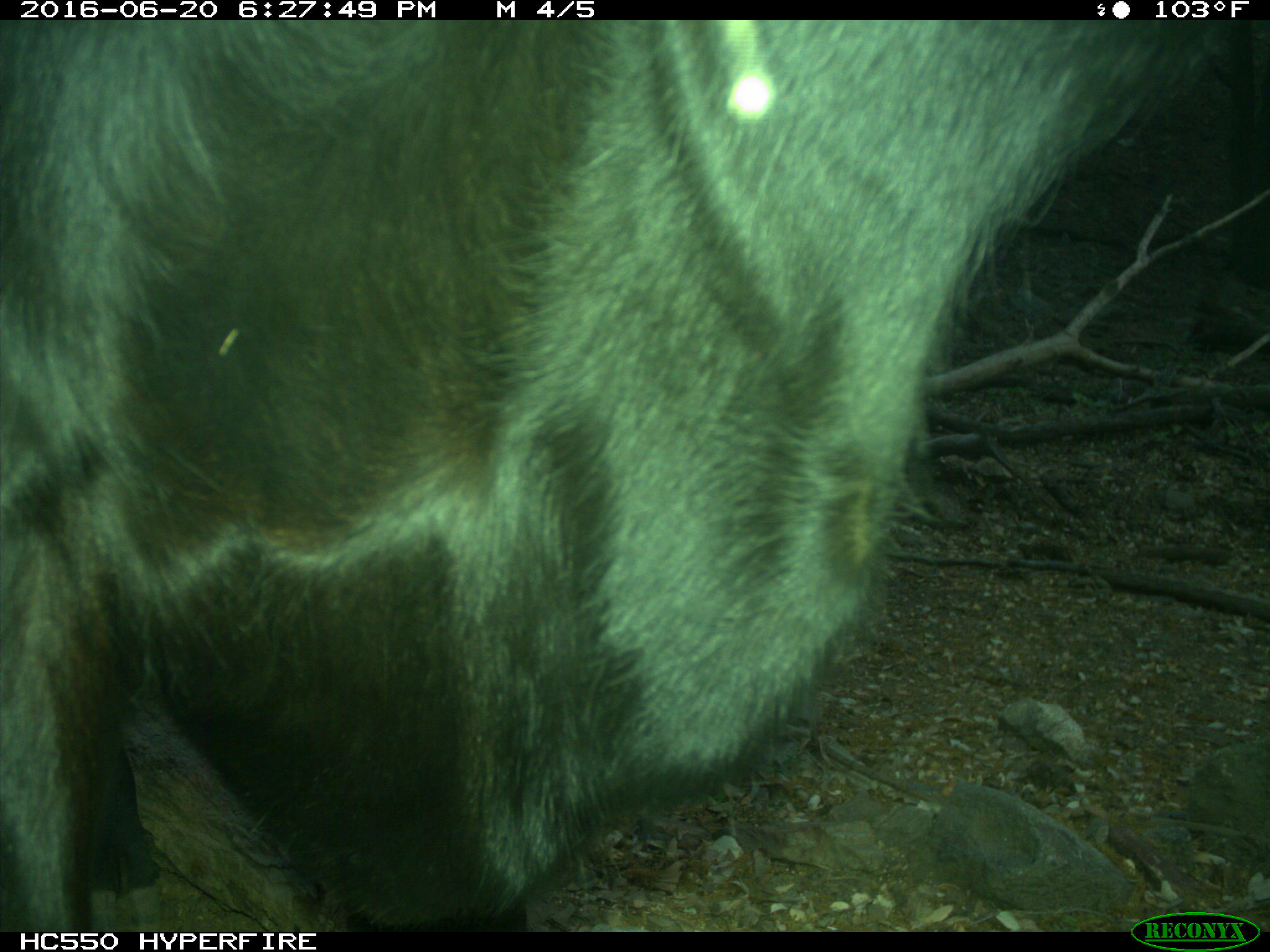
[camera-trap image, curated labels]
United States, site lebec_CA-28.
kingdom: Animalia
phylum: Chordata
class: Mammalia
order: Artiodactyla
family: Bovidae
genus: Bos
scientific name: Bos taurus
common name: domestic cow